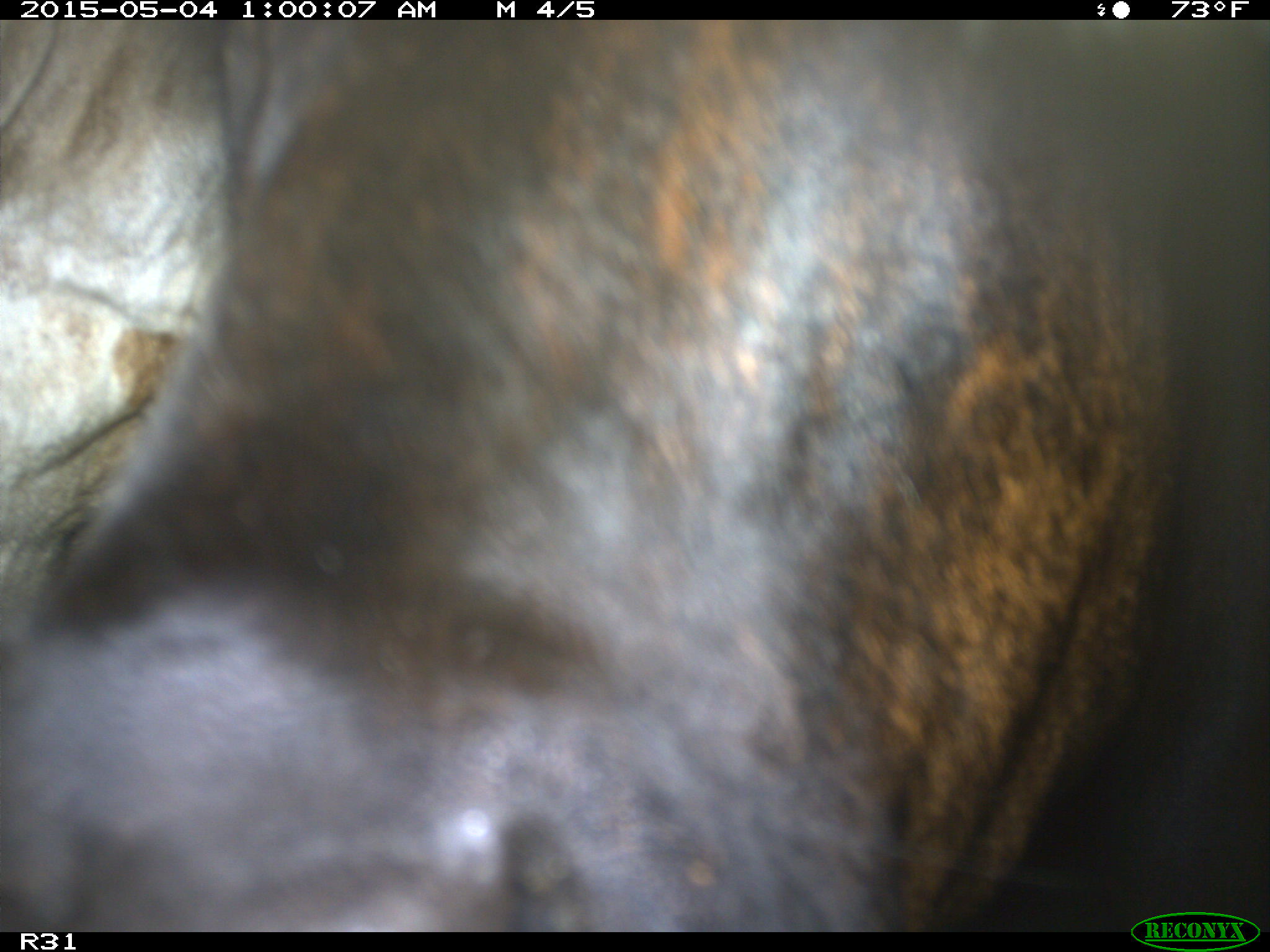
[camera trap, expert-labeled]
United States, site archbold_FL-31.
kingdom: Animalia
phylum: Chordata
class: Mammalia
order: Artiodactyla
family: Bovidae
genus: Bos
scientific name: Bos taurus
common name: domestic cow